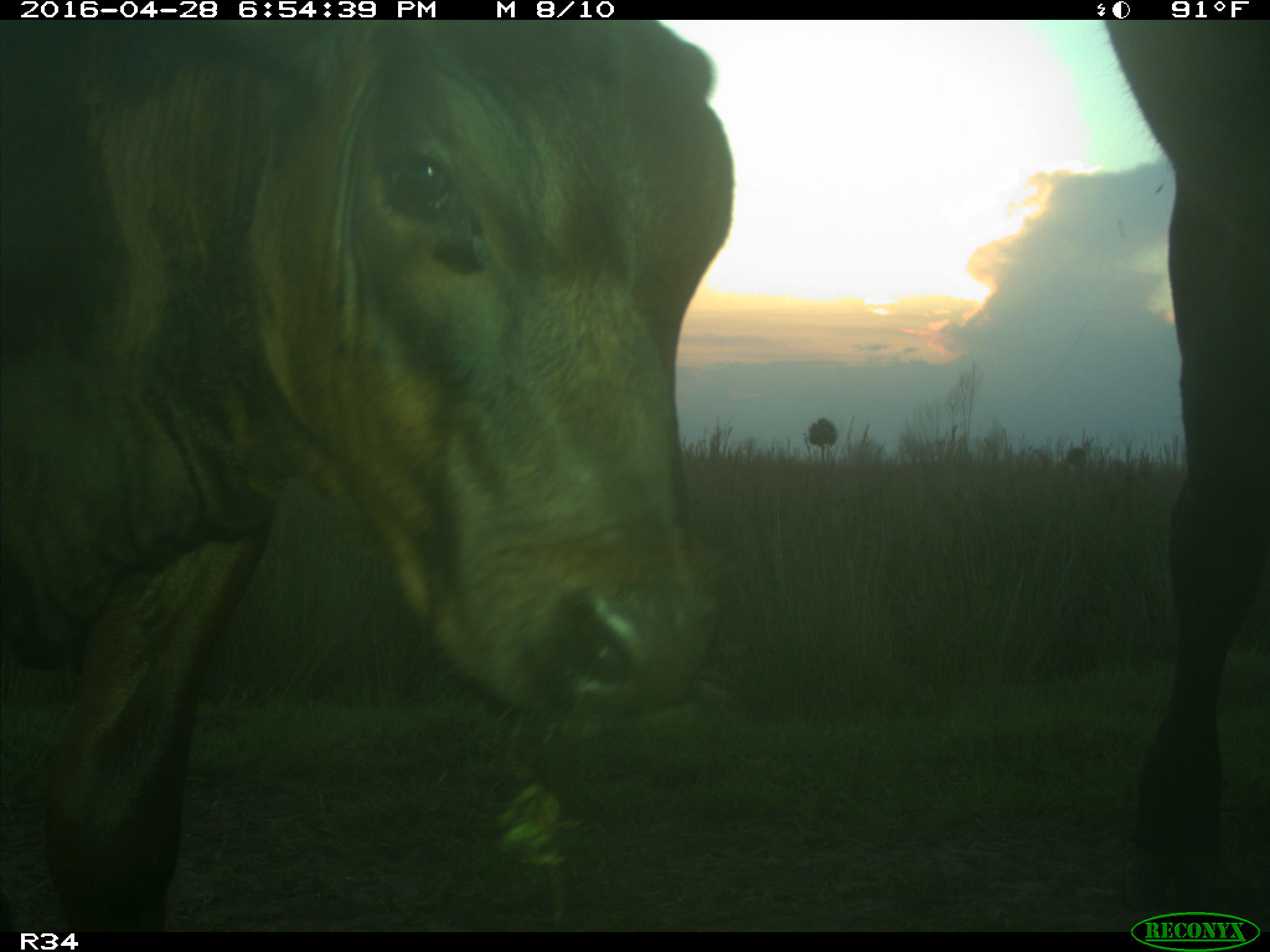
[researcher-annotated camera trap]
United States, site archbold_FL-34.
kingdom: Animalia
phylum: Chordata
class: Mammalia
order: Artiodactyla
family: Bovidae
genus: Bos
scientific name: Bos taurus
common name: domestic cow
Bos taurus (domestic cow).